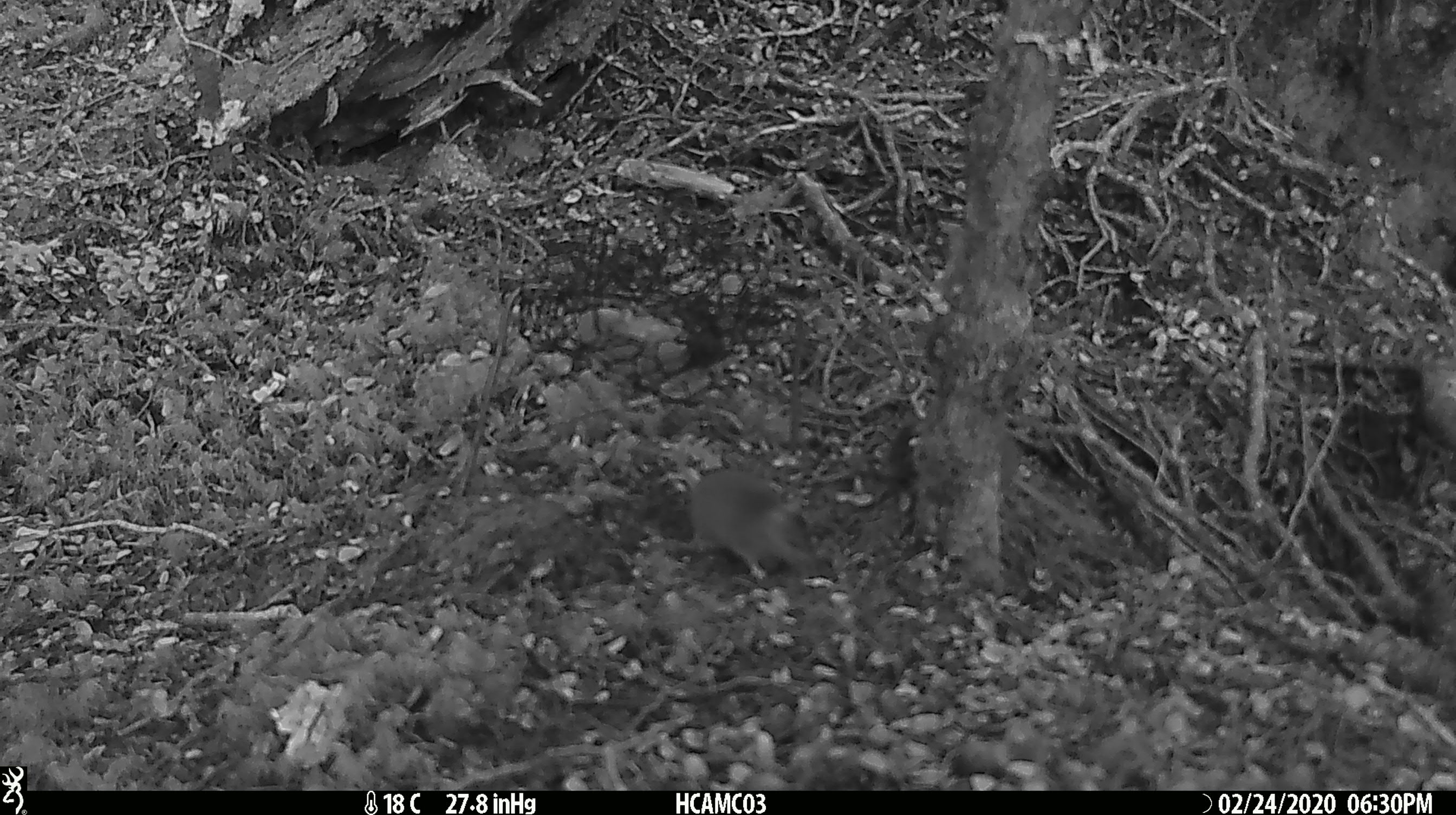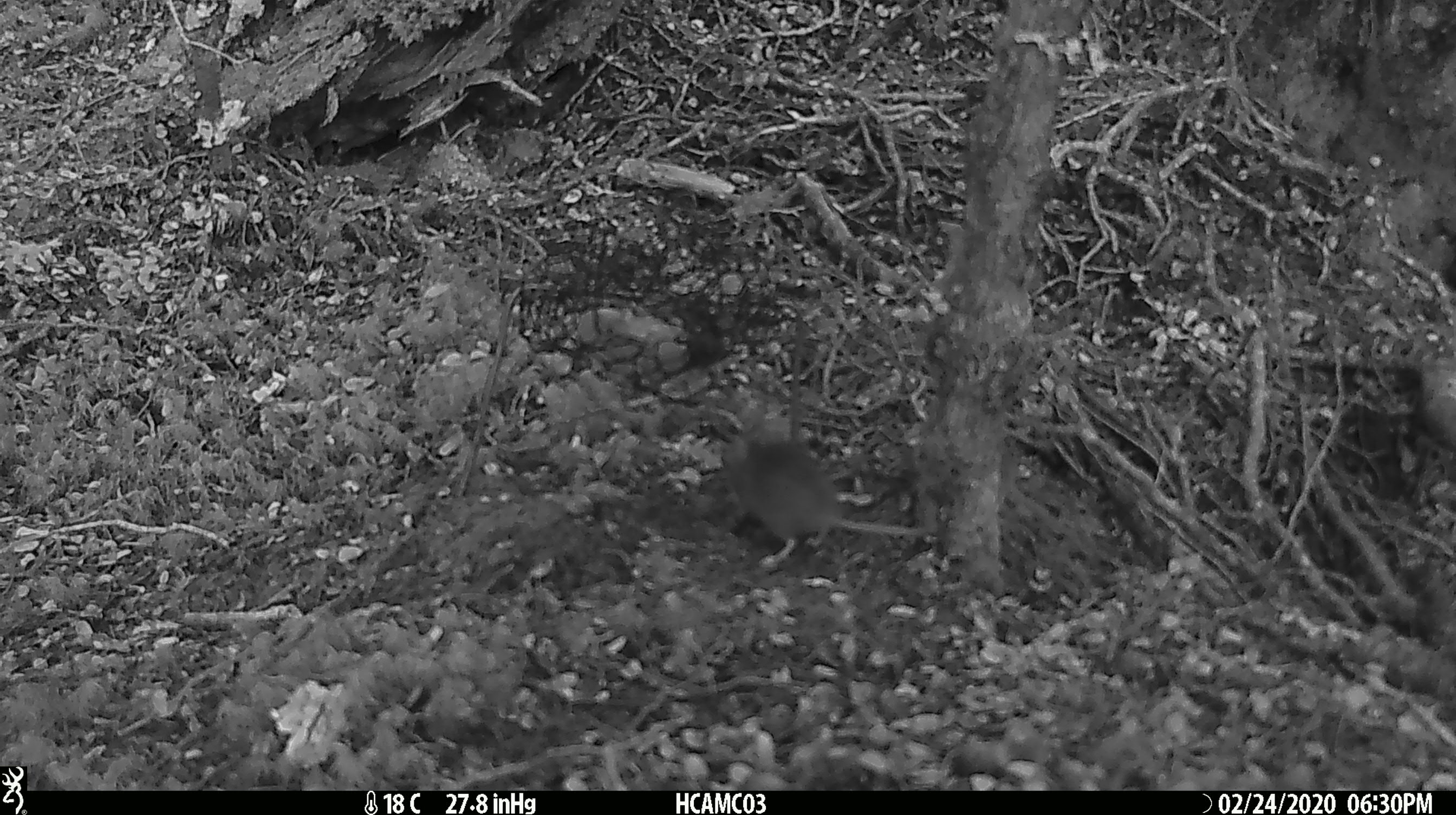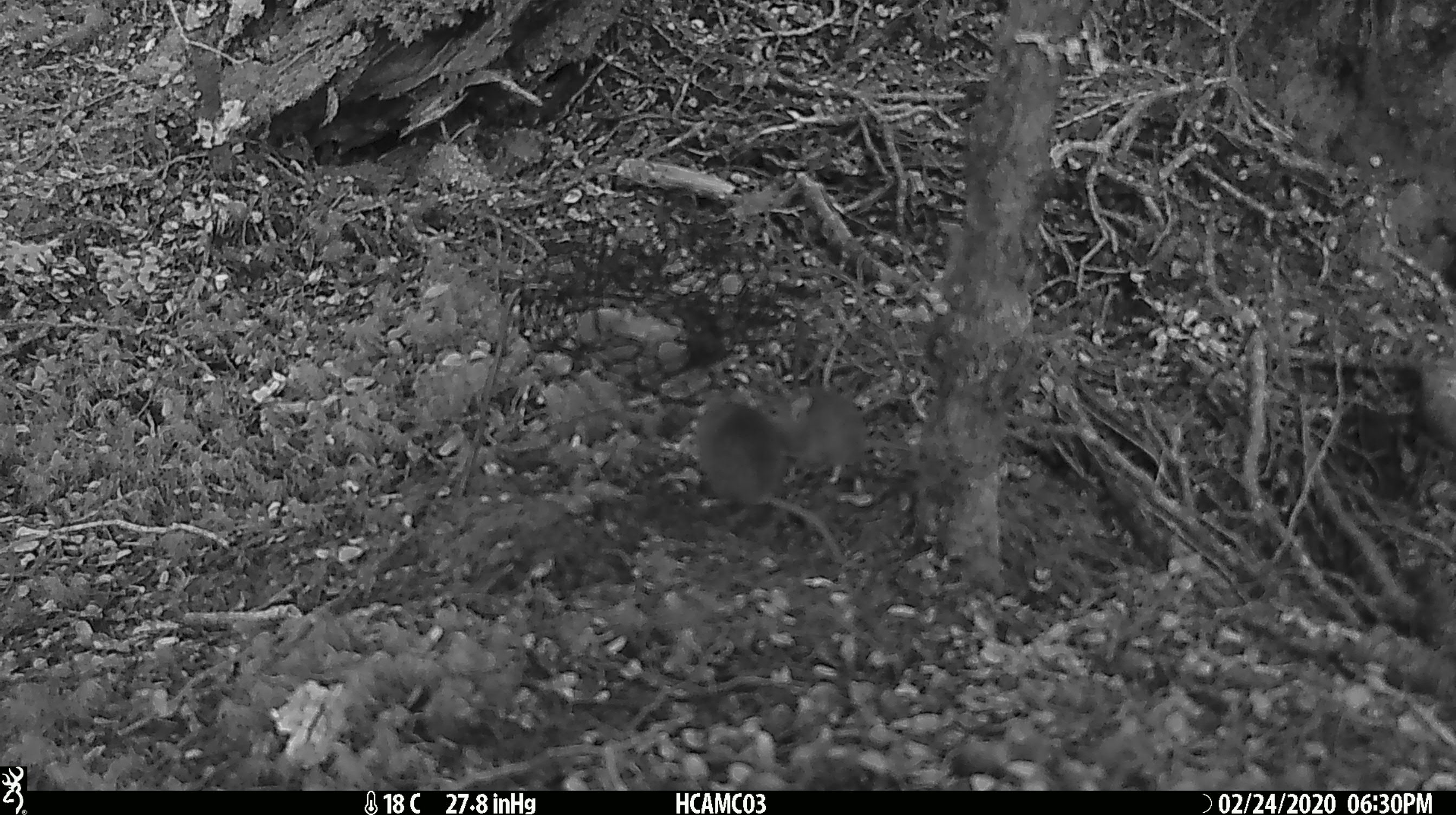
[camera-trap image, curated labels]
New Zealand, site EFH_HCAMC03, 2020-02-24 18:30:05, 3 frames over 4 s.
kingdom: Animalia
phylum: Chordata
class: Mammalia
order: Rodentia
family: Muridae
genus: Mus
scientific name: Mus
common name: mouse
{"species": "mouse (Mus)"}